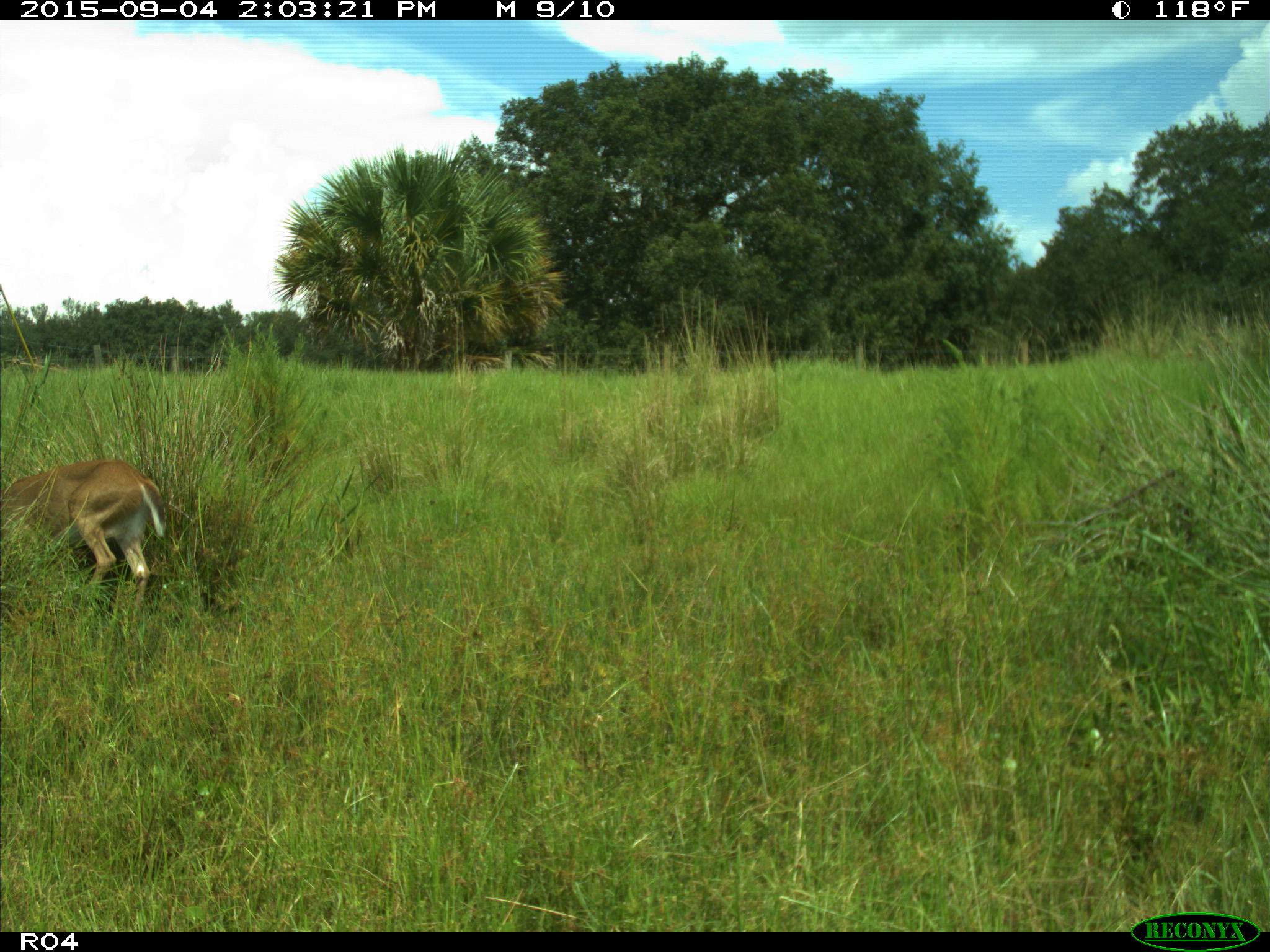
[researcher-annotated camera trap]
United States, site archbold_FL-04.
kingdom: Animalia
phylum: Chordata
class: Mammalia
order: Artiodactyla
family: Cervidae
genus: Odocoileus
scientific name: Odocoileus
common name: deer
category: unidentified deer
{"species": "unidentified deer (deer) (Odocoileus)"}